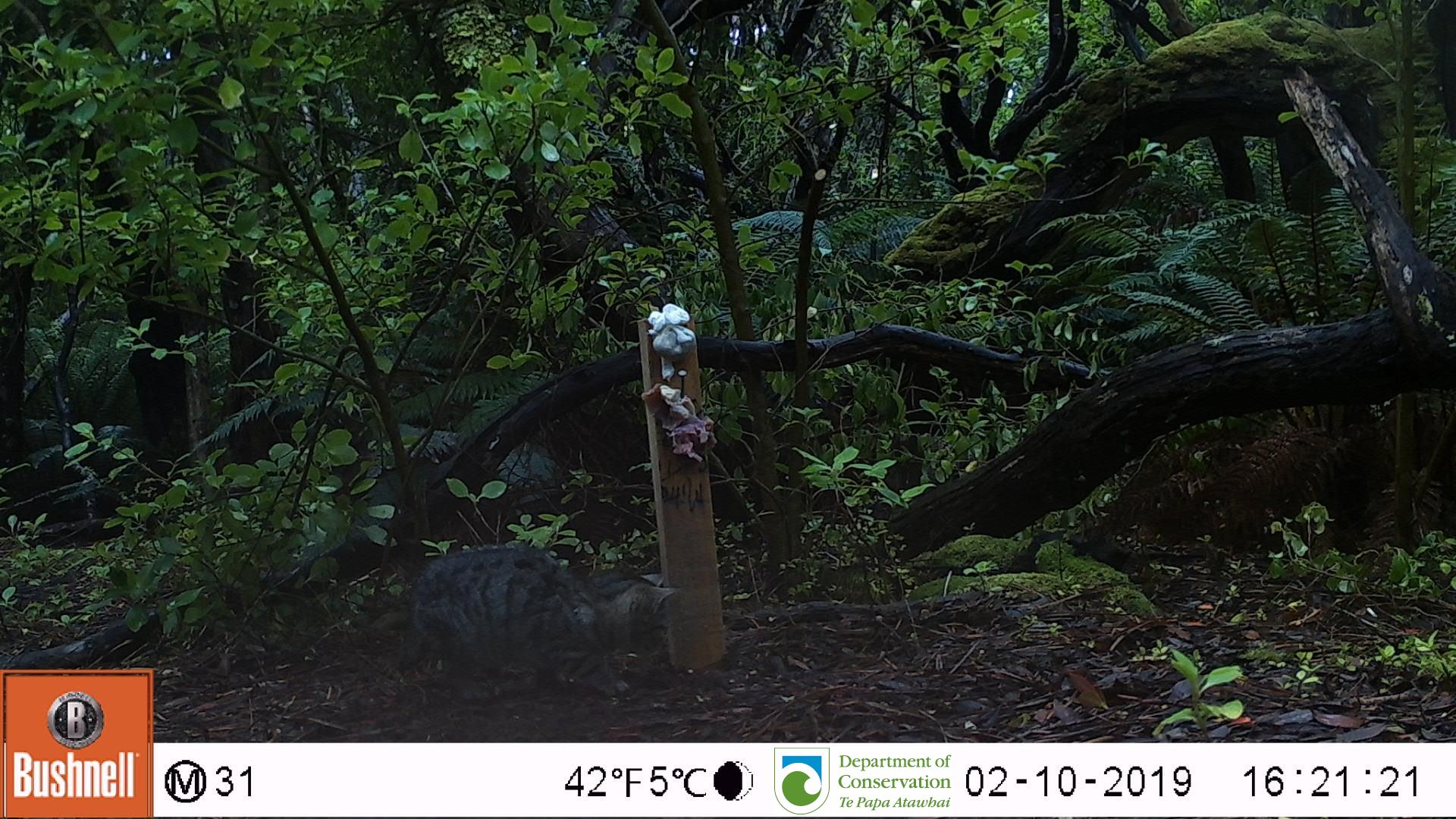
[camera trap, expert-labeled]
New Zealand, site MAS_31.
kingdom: Animalia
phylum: Chordata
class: Mammalia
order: Carnivora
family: Felidae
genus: Felis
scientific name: Felis catus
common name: domestic cat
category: cat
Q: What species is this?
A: Cat (domestic cat) (Felis catus).